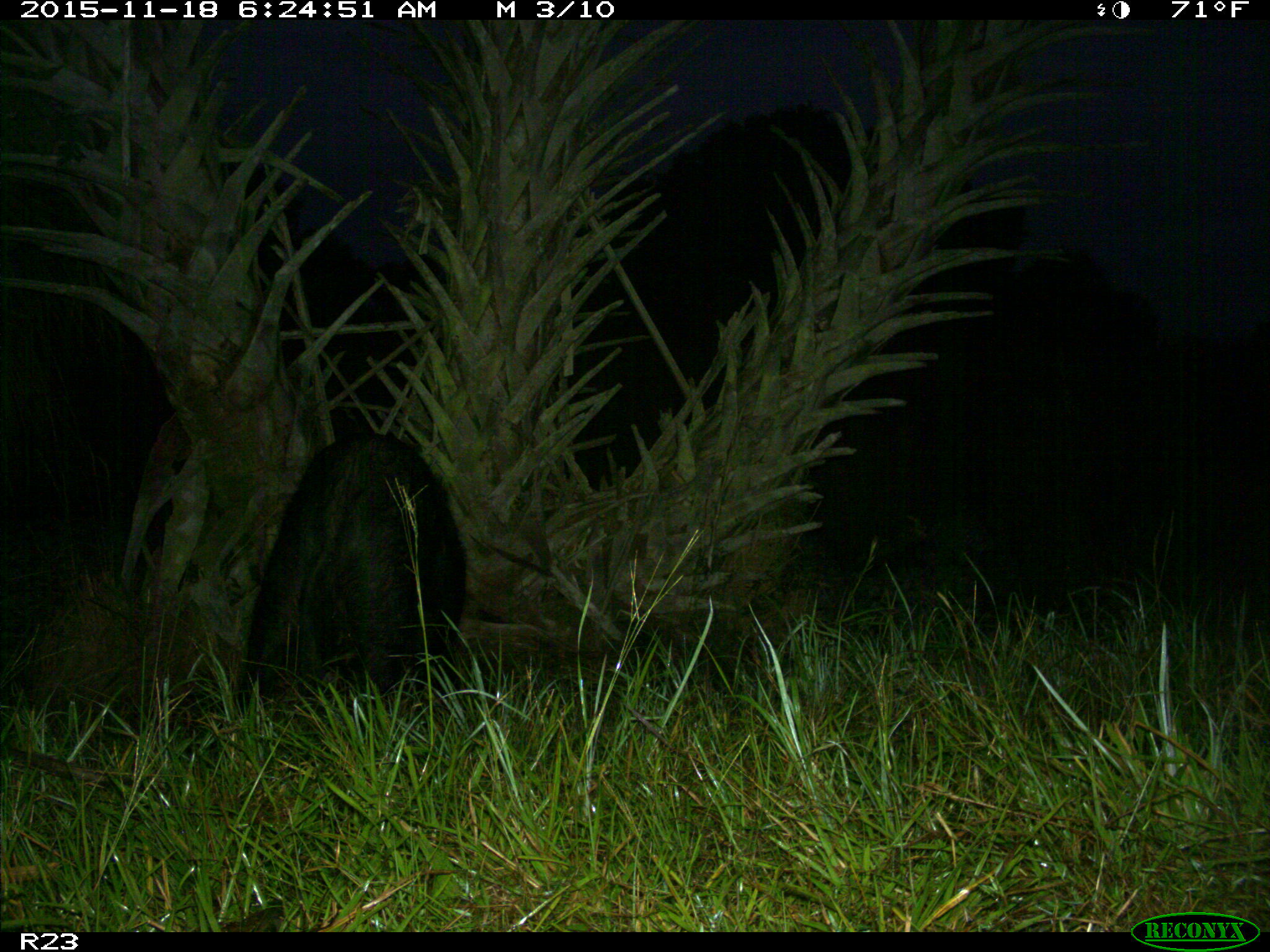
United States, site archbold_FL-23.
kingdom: Animalia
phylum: Chordata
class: Mammalia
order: Artiodactyla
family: Suidae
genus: Sus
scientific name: Sus scrofa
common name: wild boar